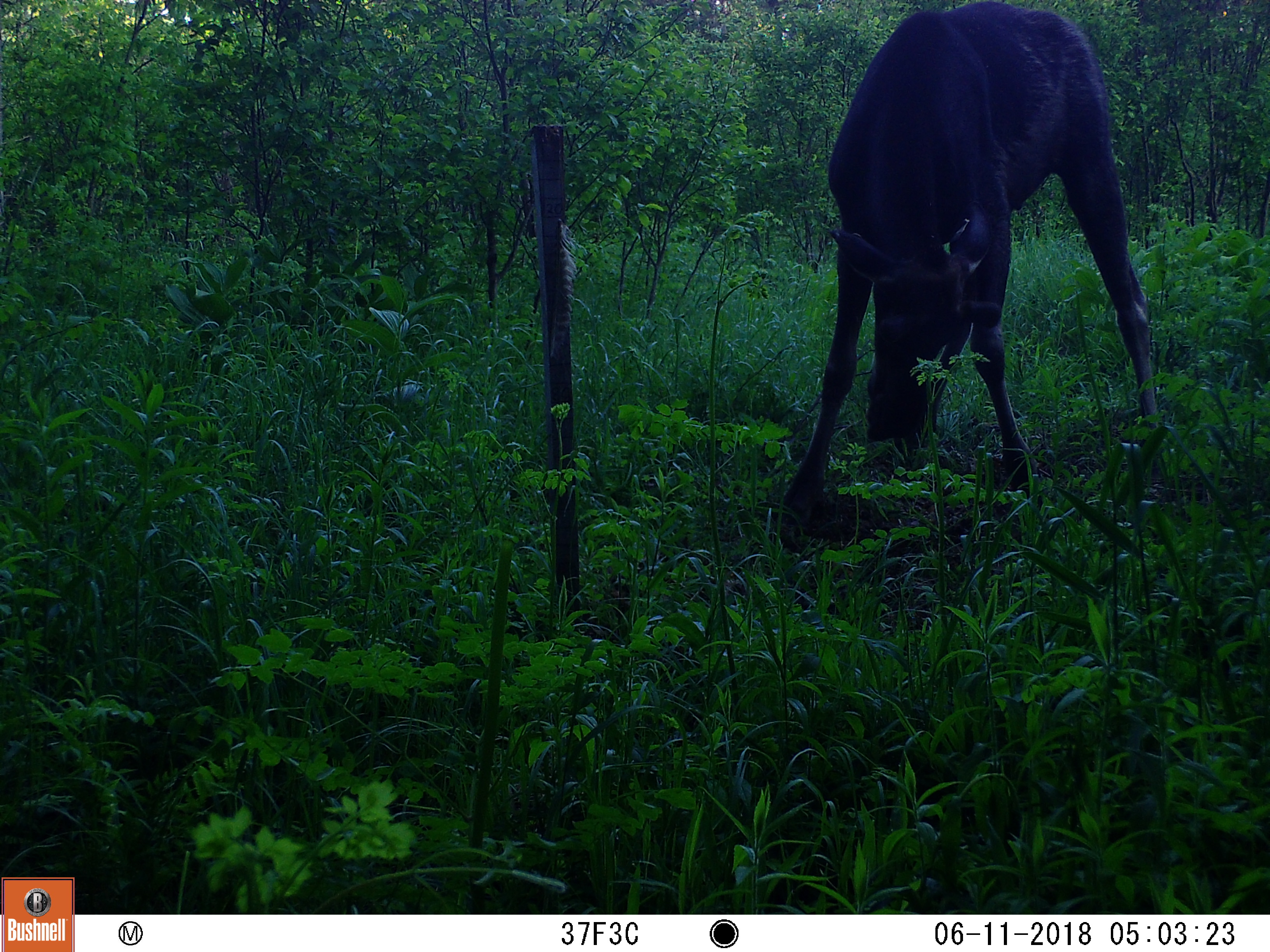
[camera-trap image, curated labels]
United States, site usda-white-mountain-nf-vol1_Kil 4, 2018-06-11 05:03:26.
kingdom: Animalia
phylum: Chordata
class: Mammalia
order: Artiodactyla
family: Cervidae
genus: Alces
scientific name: Alces alces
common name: moose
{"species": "moose (Alces alces)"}